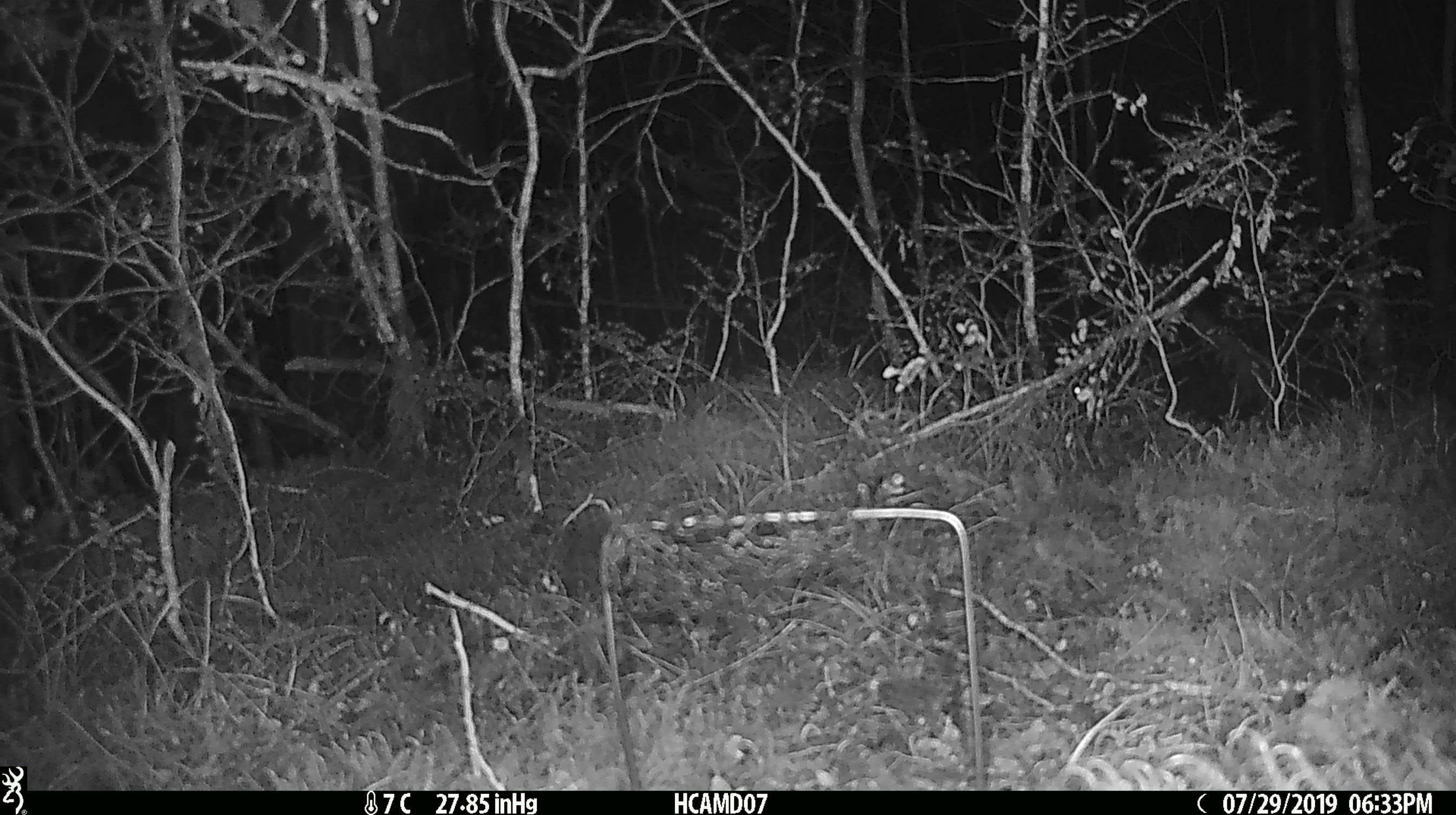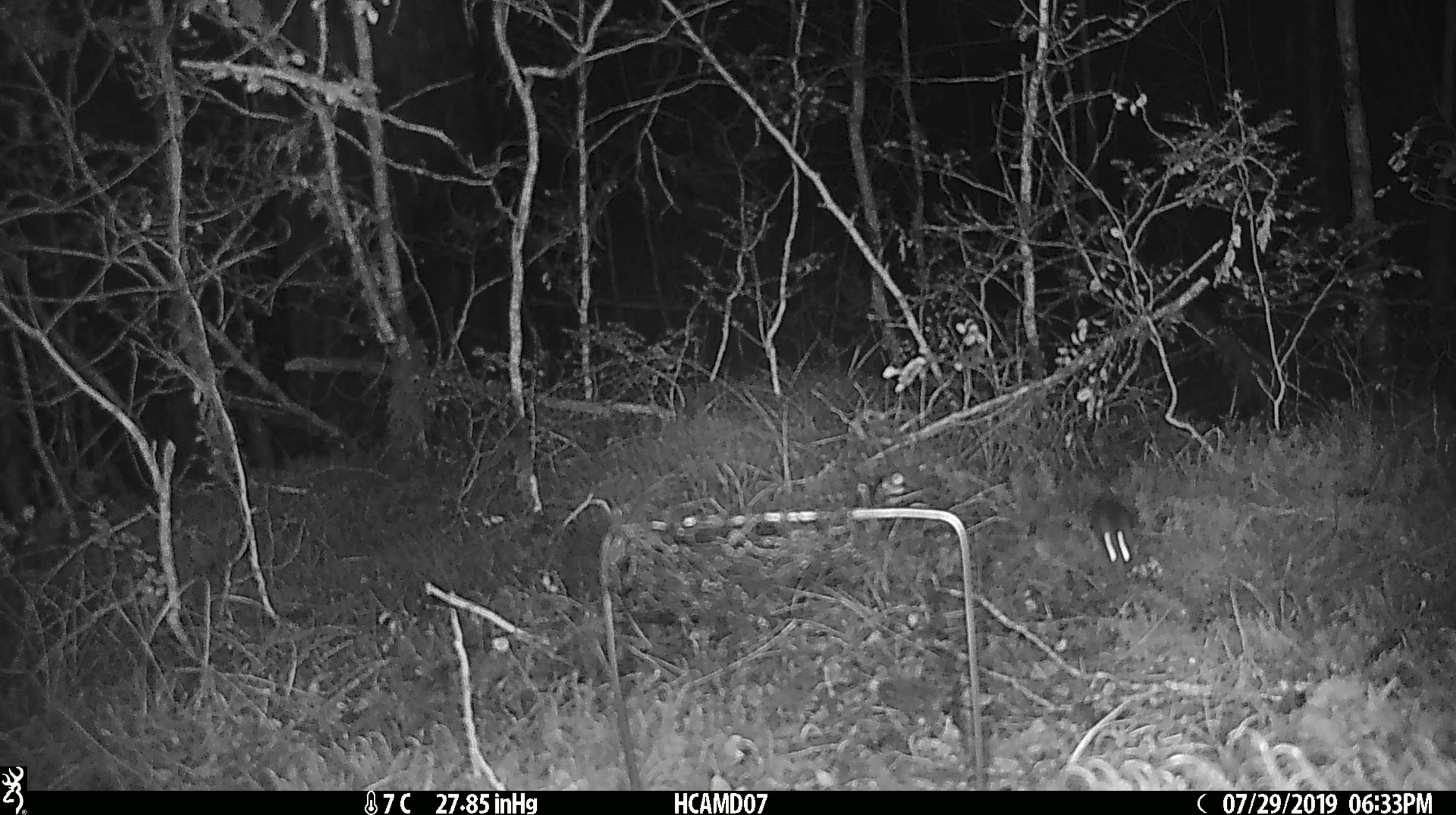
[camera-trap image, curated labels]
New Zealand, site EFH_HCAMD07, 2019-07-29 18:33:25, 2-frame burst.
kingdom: Animalia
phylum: Chordata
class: Mammalia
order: Rodentia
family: Muridae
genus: Mus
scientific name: Mus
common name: mouse